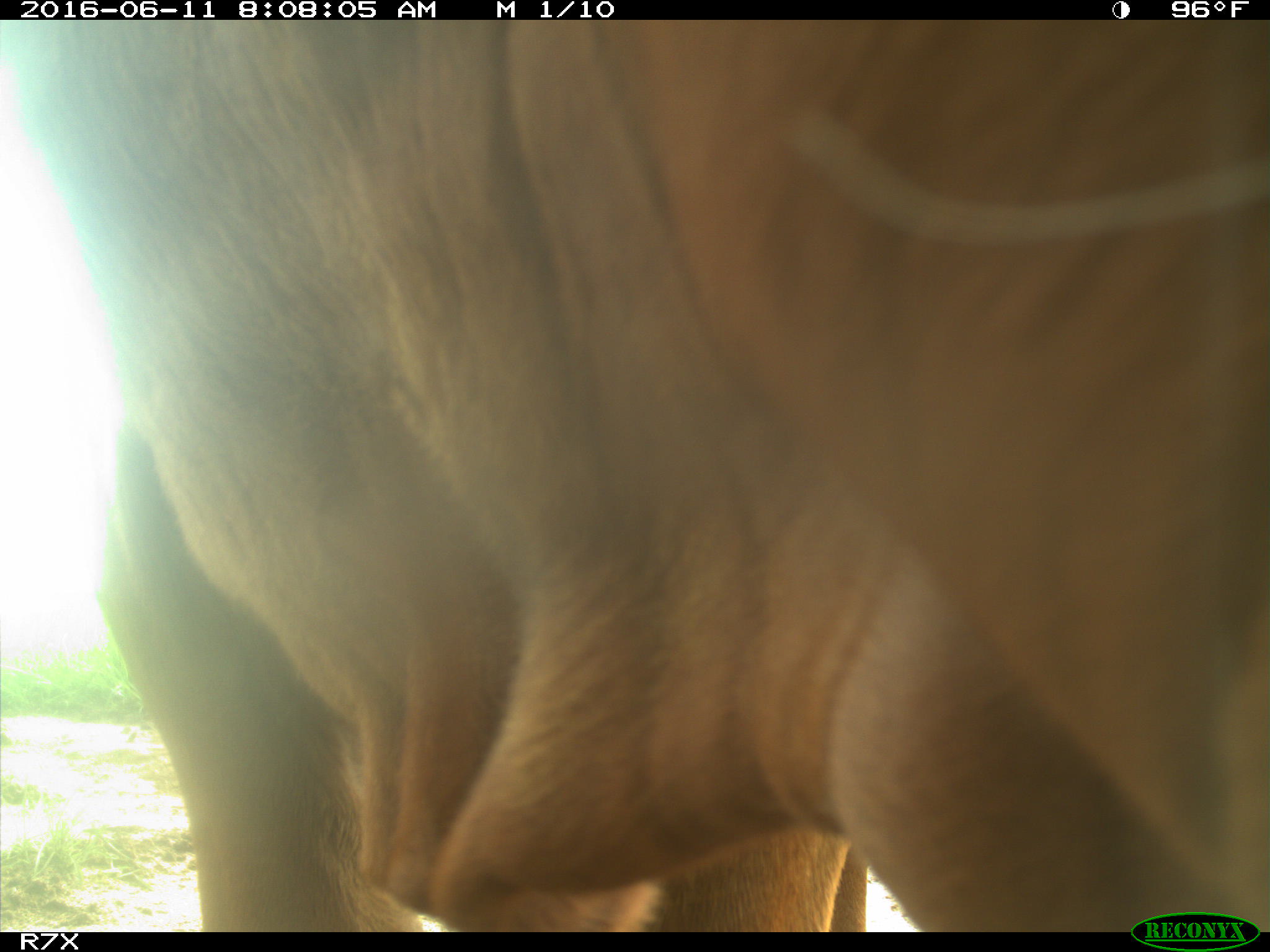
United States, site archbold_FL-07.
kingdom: Animalia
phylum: Chordata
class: Mammalia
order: Artiodactyla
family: Bovidae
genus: Bos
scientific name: Bos taurus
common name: domestic cow